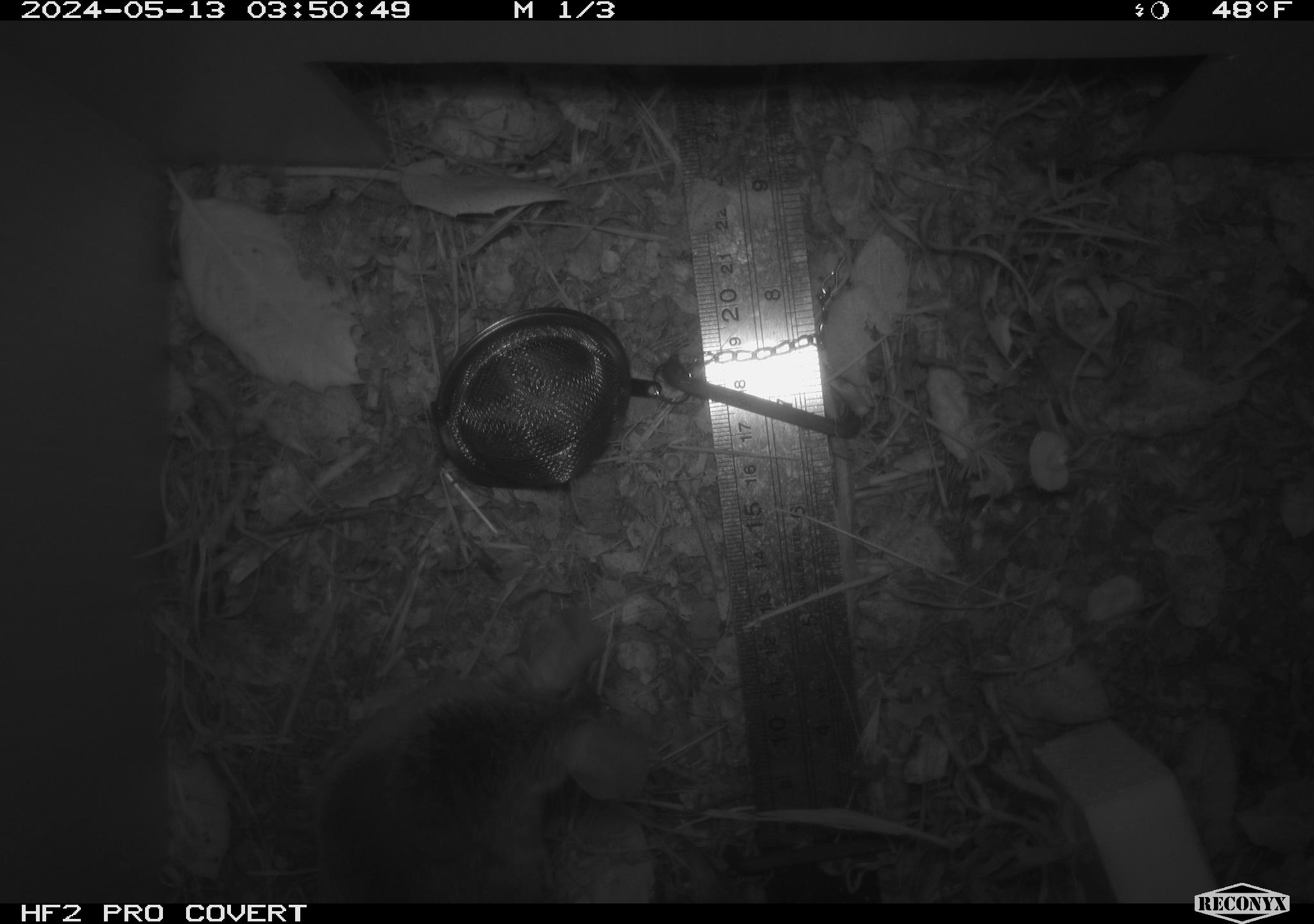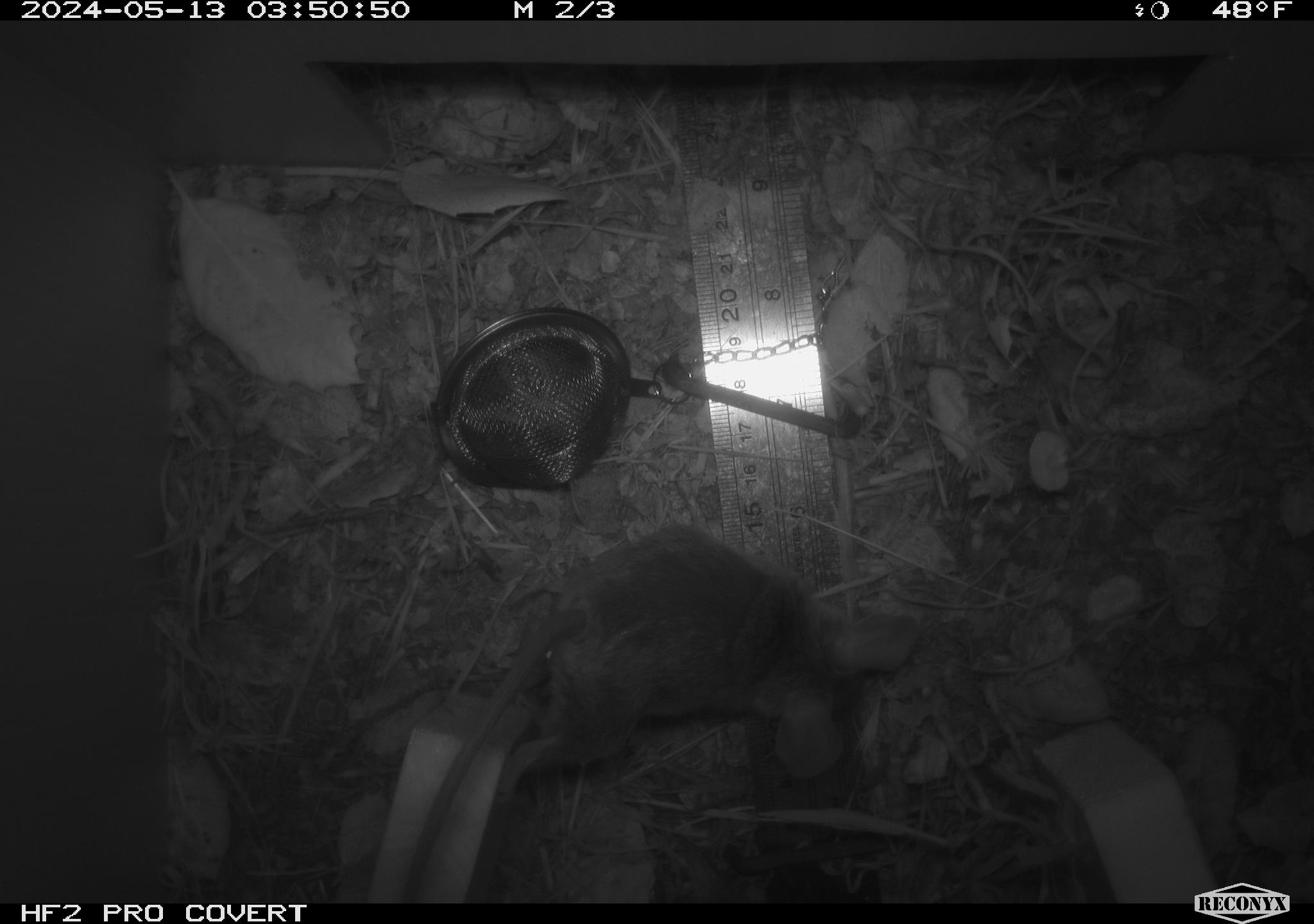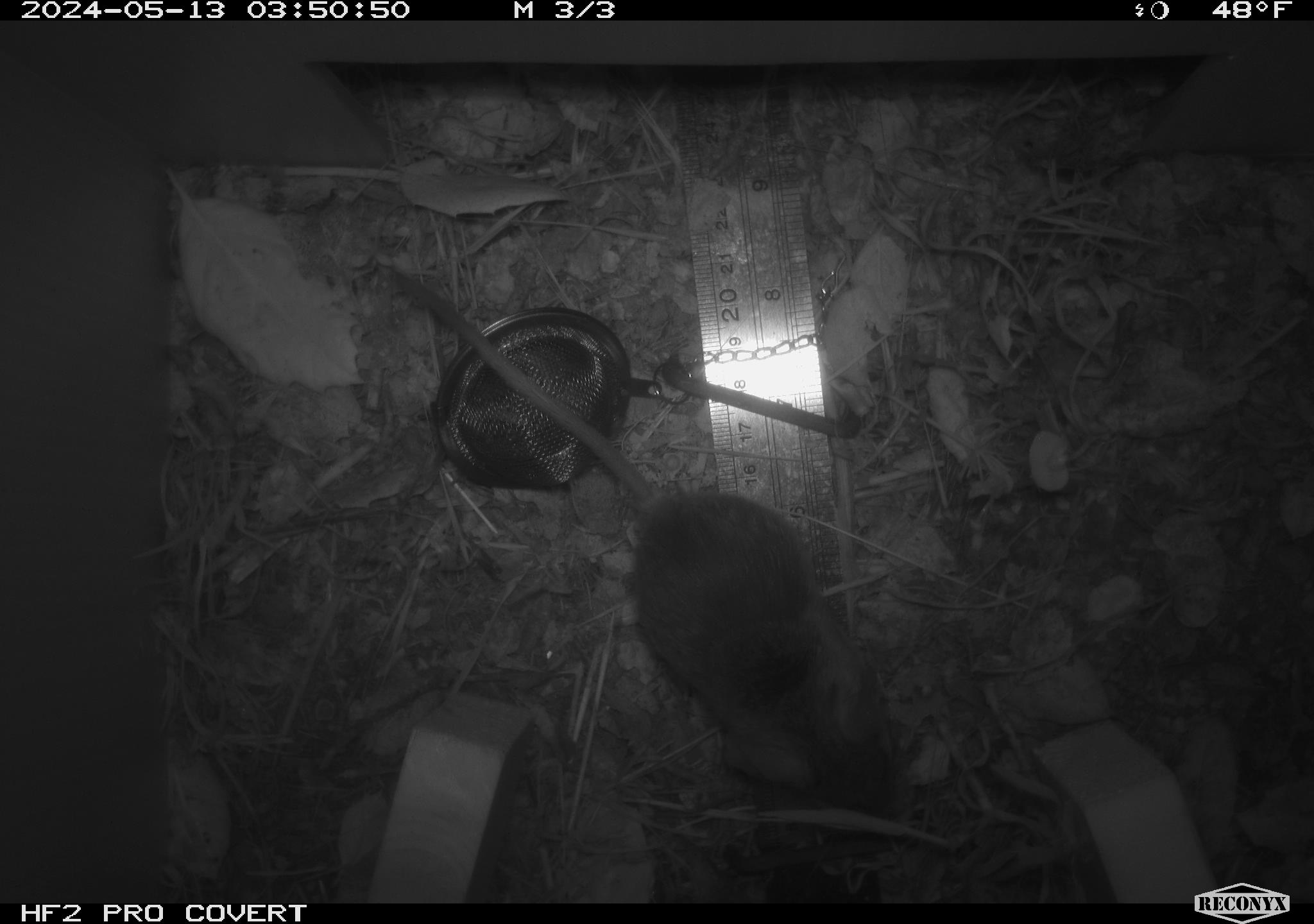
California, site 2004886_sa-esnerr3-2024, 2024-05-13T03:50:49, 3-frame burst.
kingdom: Animalia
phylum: Chordata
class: Mammalia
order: Rodentia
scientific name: Rodentia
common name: rodent